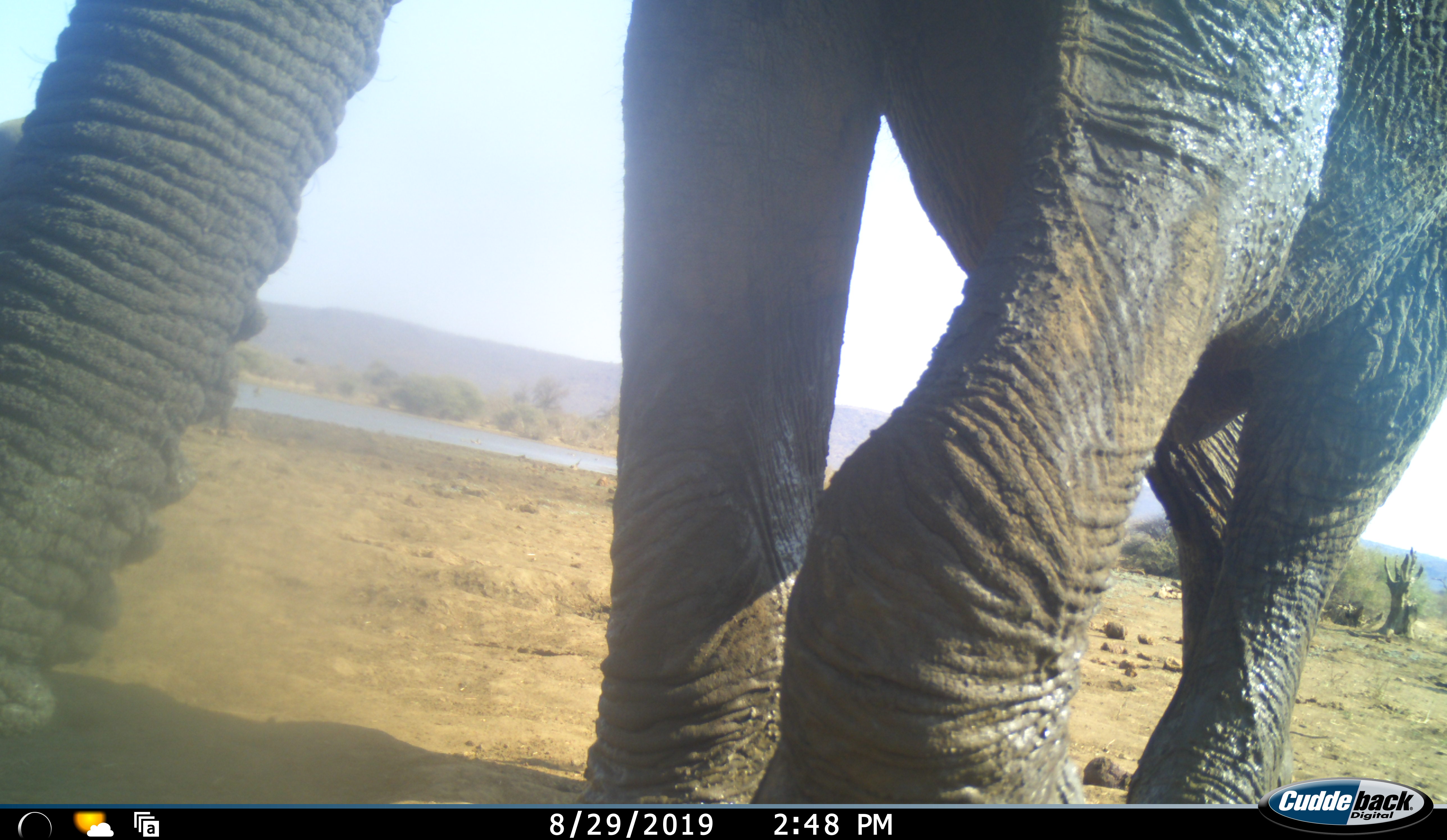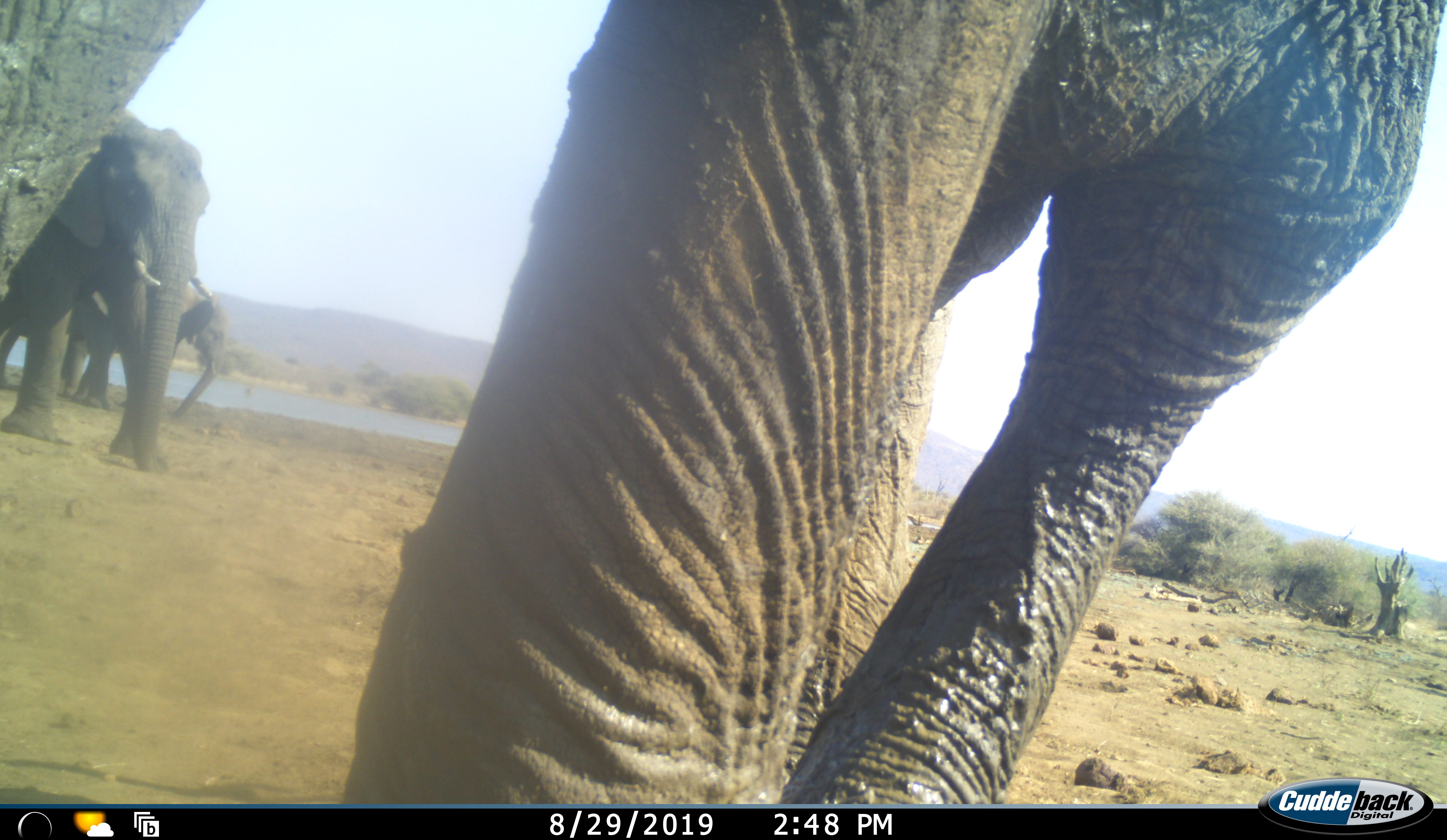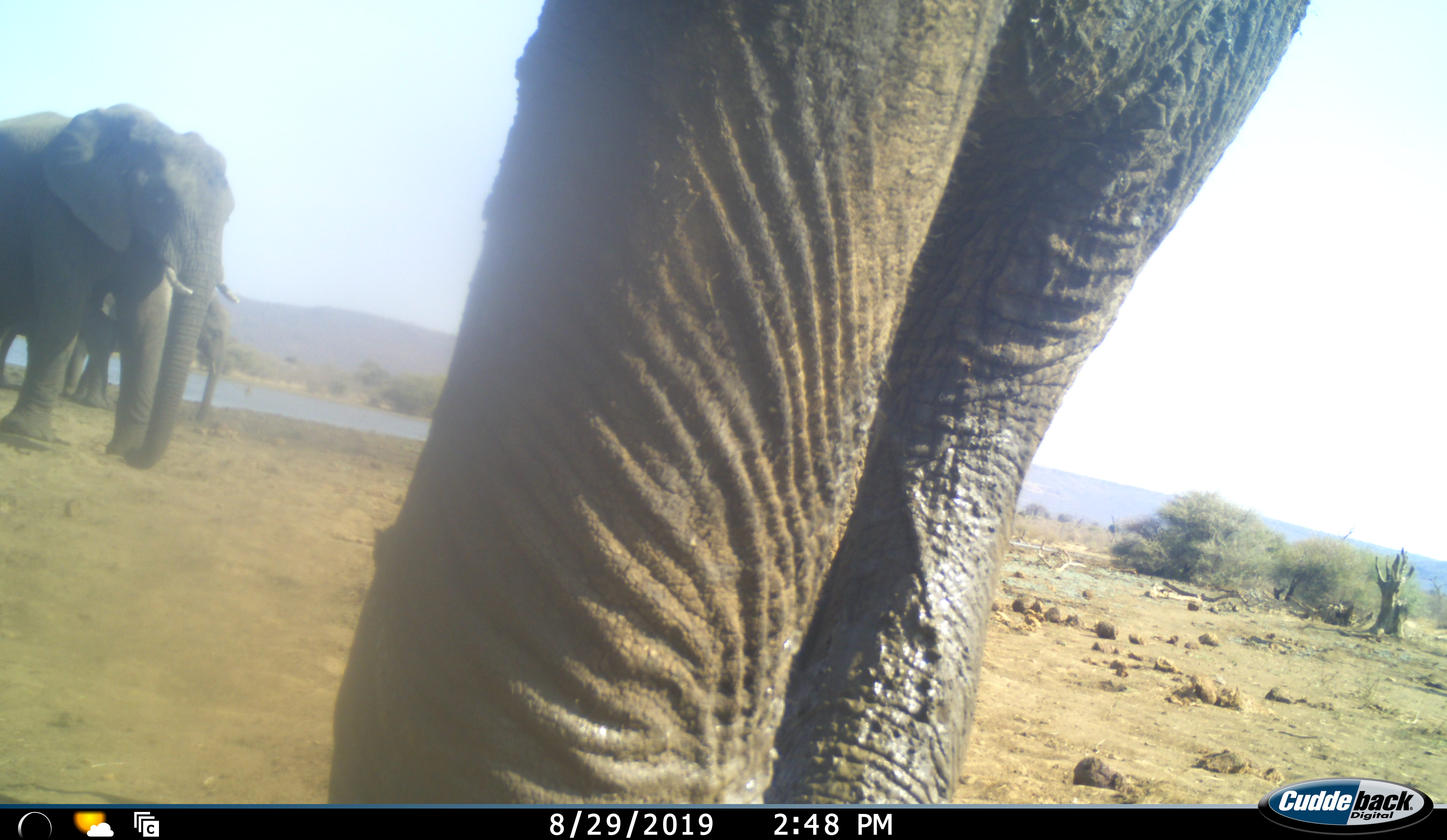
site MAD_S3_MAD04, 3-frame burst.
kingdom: Animalia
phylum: Chordata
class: Mammalia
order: Proboscidea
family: Elephantidae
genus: Loxodonta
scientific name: Loxodonta africana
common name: african bush elephant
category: elephant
Elephant (african bush elephant) (Loxodonta africana), count 3. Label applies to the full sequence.